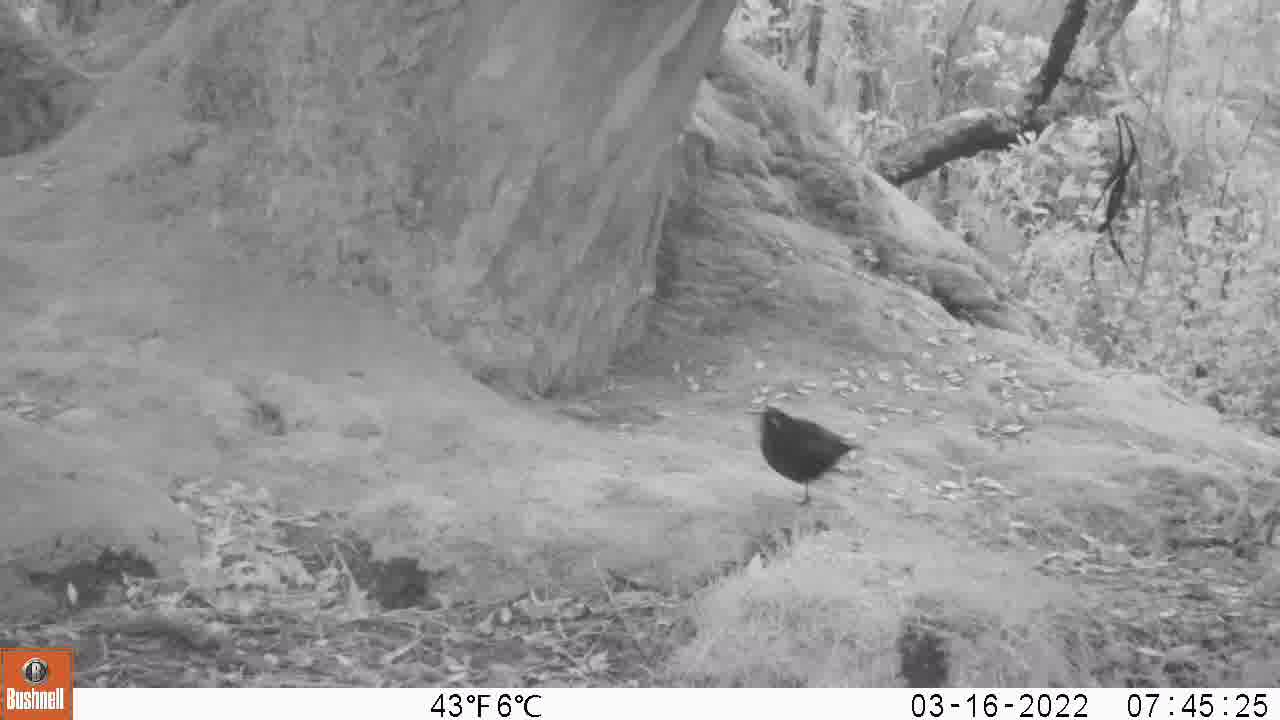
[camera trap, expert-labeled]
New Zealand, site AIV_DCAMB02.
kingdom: Animalia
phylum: Chordata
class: Aves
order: Passeriformes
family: Turdidae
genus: Turdus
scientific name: Turdus merula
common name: eurasian blackbird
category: blackbird